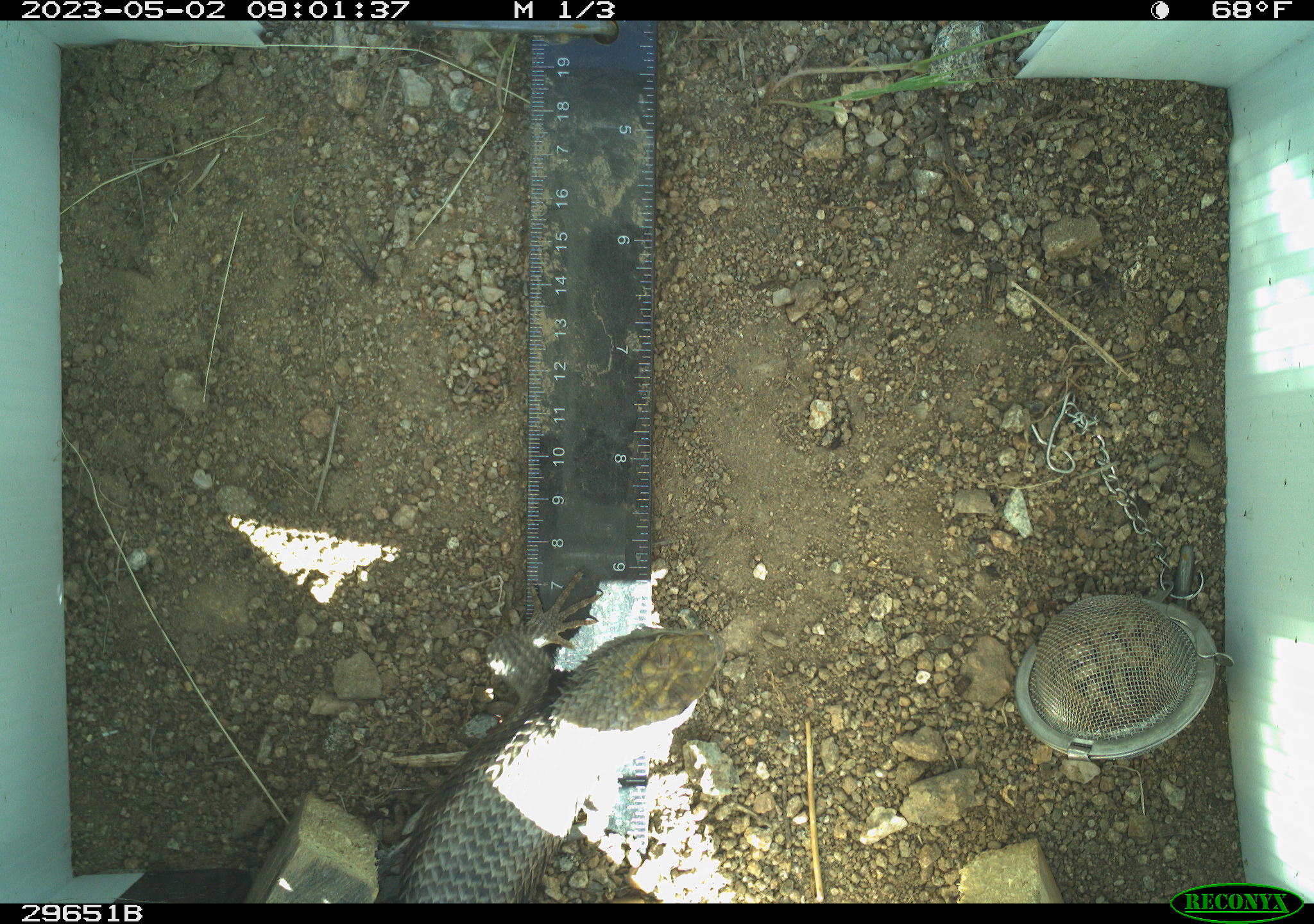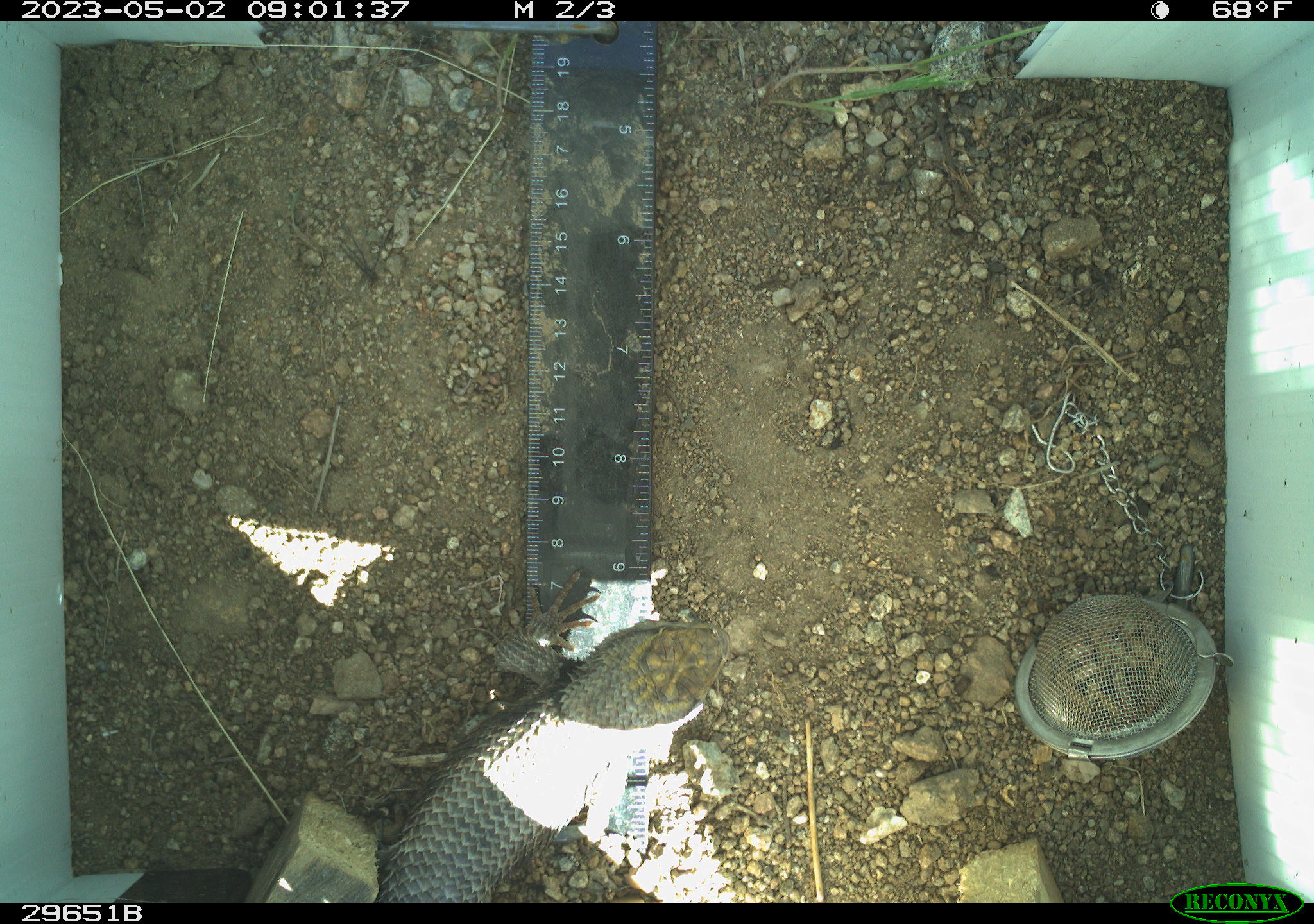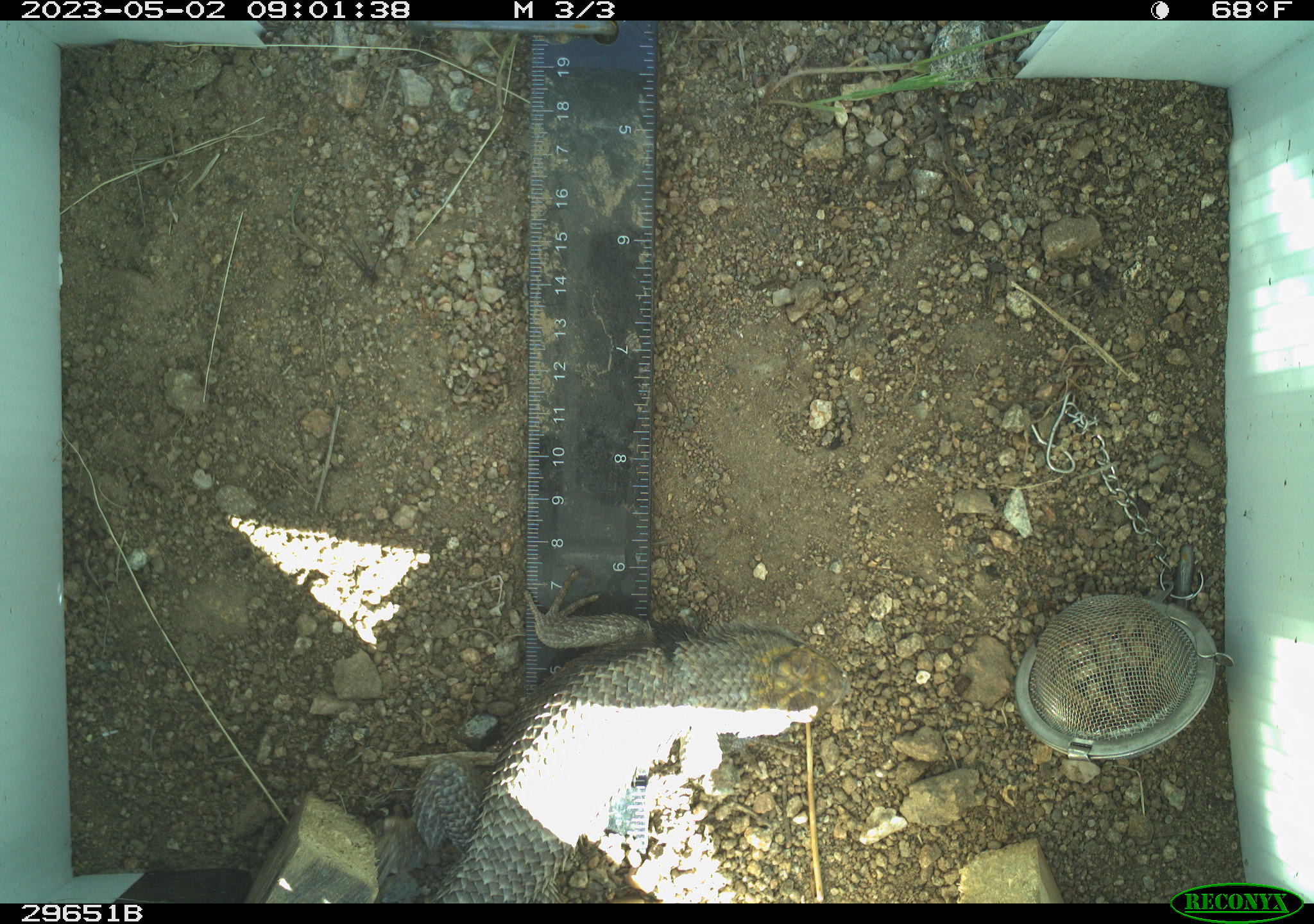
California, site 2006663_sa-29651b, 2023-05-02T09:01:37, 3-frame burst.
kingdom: Animalia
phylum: Chordata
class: Reptilia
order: Squamata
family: Phrynosomatidae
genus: Sceloporus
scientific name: Sceloporus uniformis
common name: yellow-backed spiny lizard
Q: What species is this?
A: Yellow-backed spiny lizard (Sceloporus uniformis).